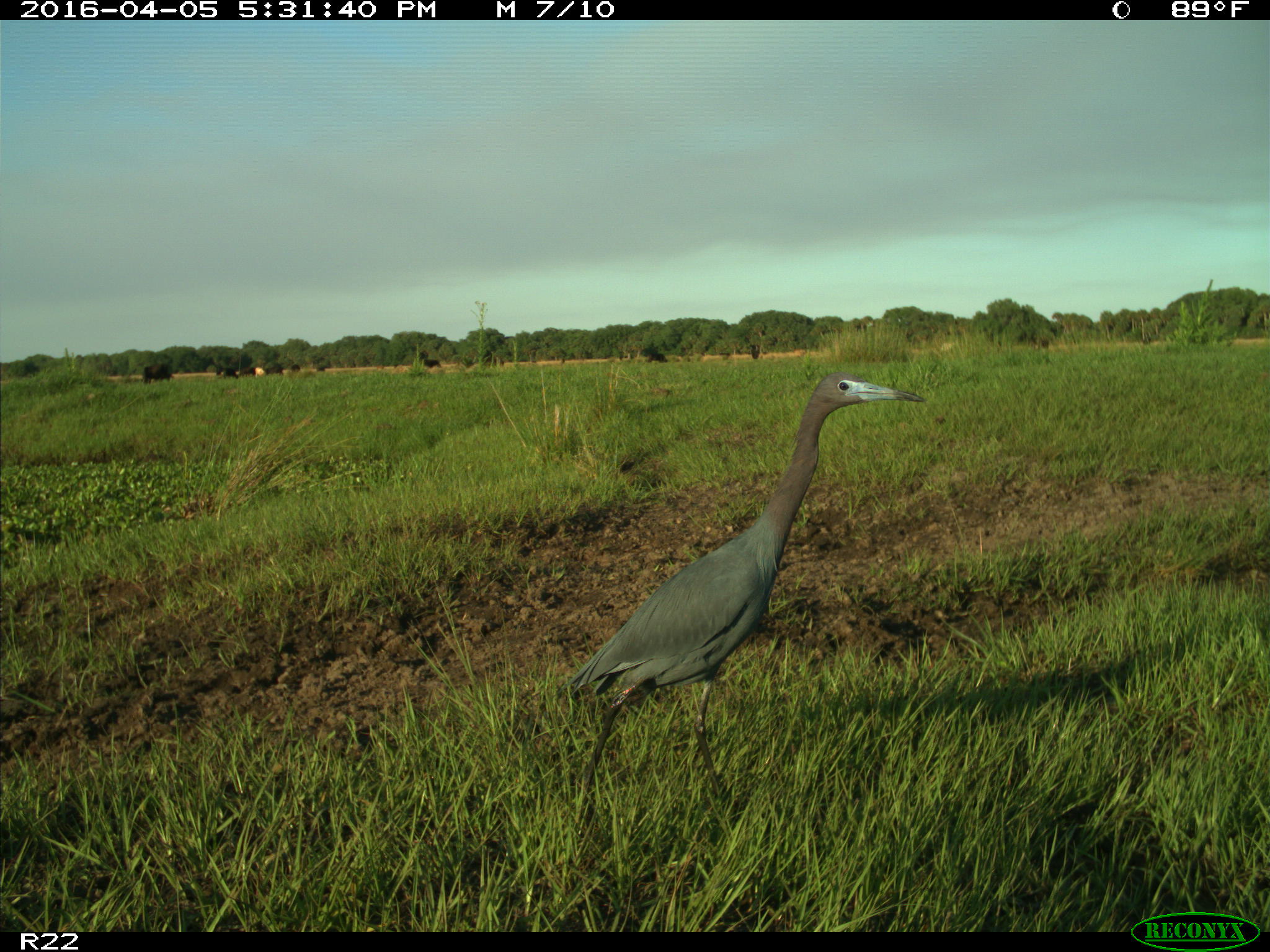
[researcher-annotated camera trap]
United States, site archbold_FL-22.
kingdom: Animalia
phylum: Chordata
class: Aves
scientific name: Aves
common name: birds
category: unidentified bird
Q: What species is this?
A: Unidentified bird (birds) (Aves).